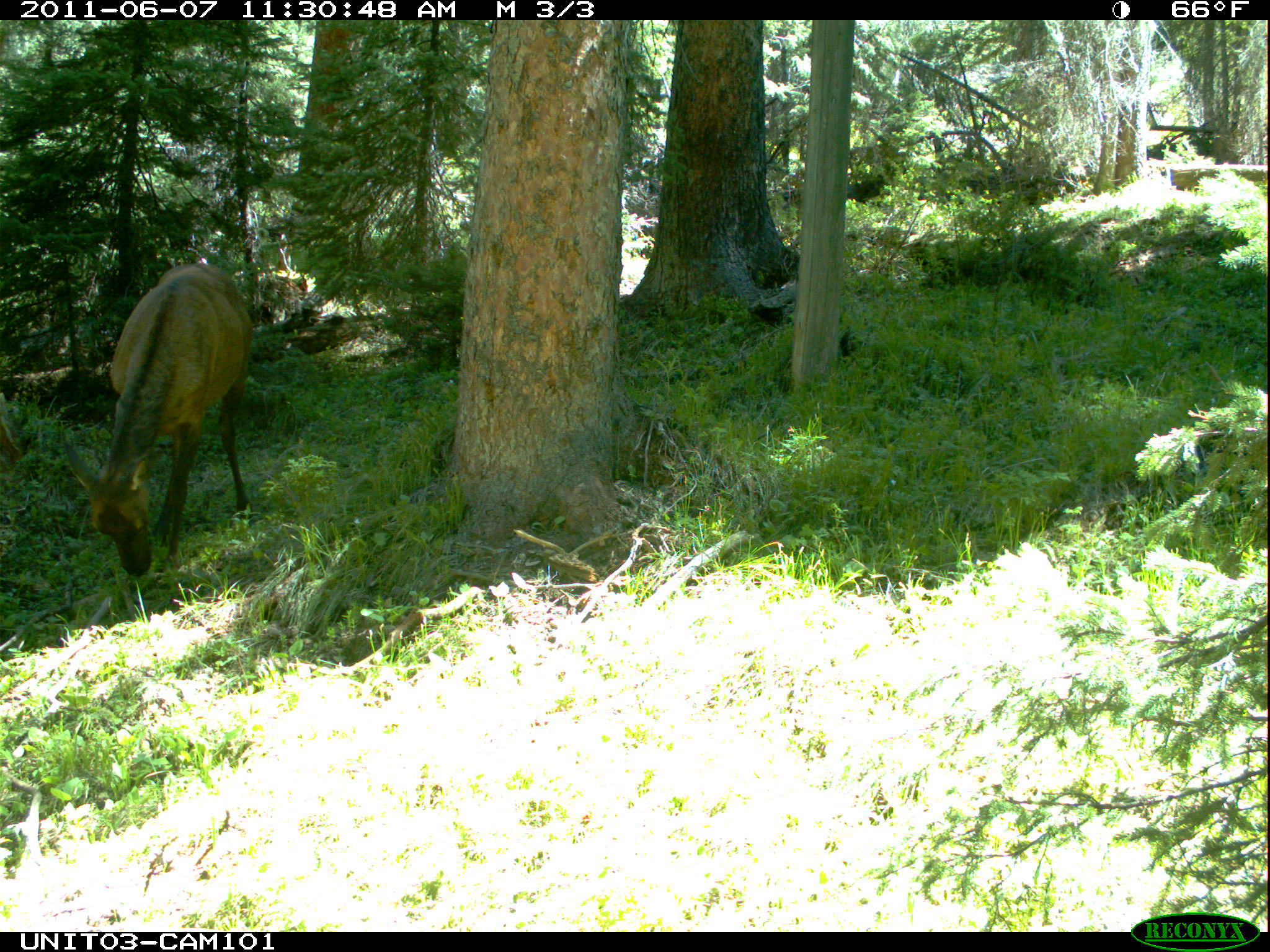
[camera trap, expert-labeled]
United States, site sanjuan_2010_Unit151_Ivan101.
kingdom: Animalia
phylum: Chordata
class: Mammalia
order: Artiodactyla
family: Cervidae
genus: Cervus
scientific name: Cervus elaphus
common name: red deer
Cervus elaphus (red deer).